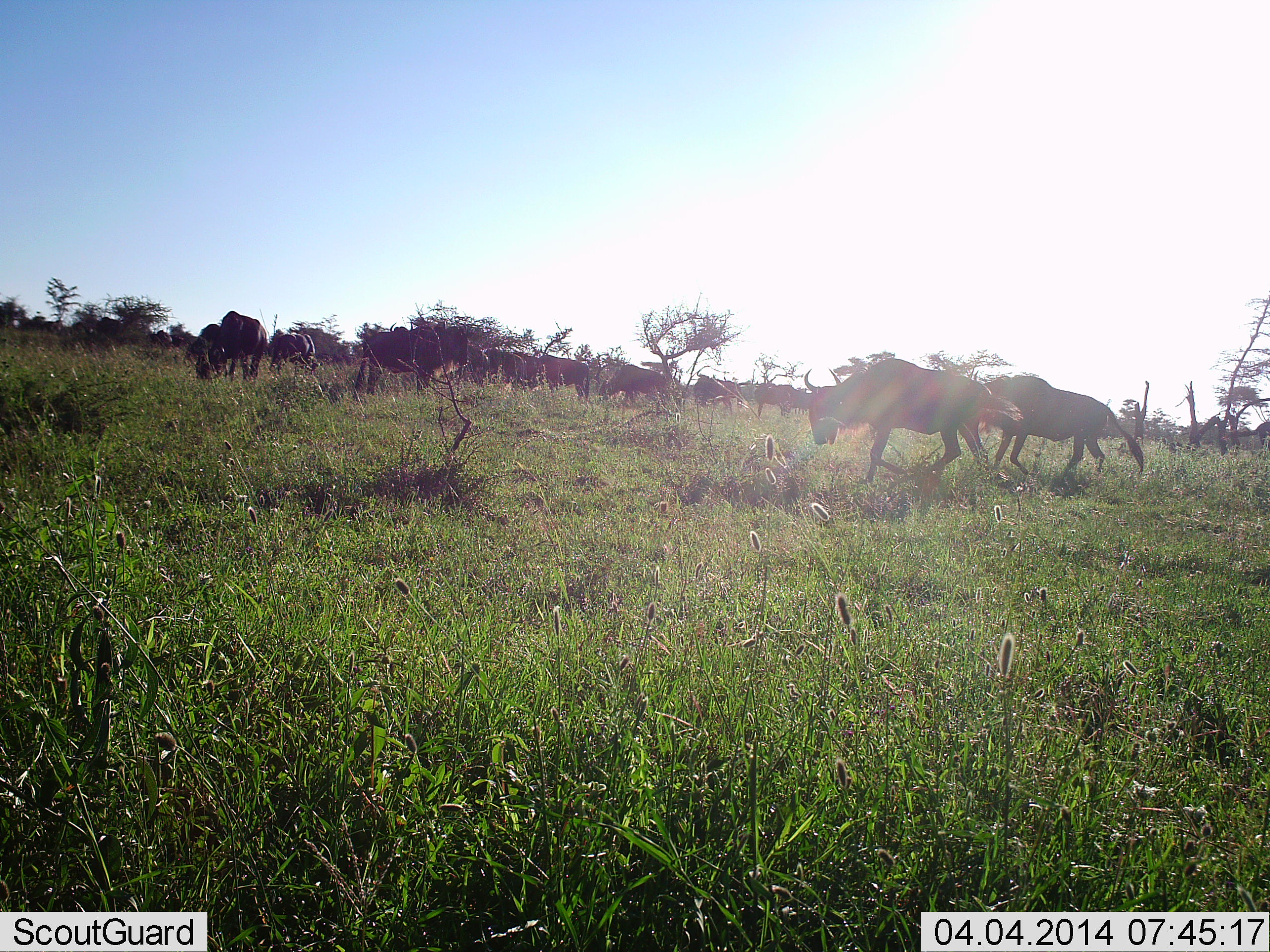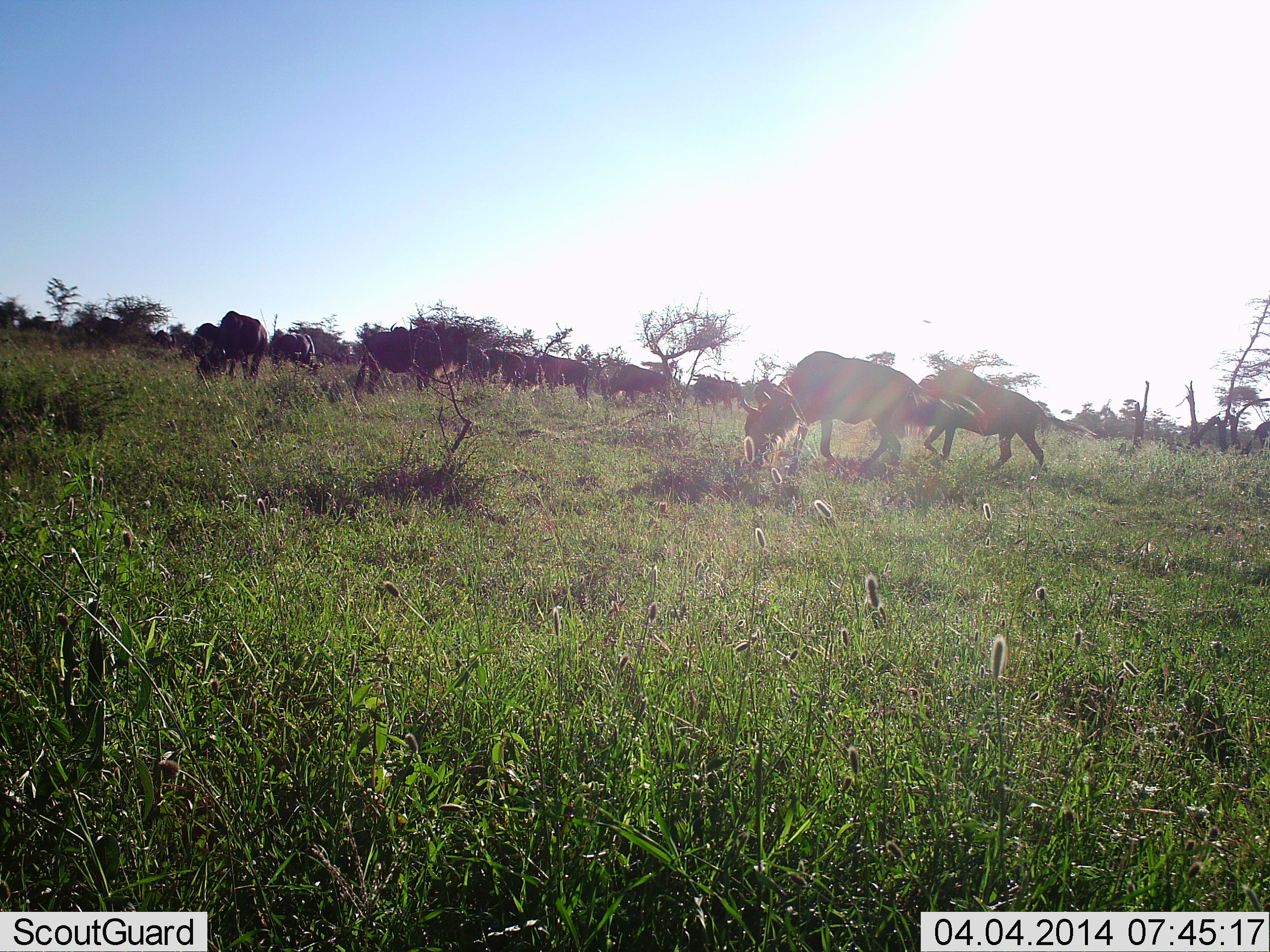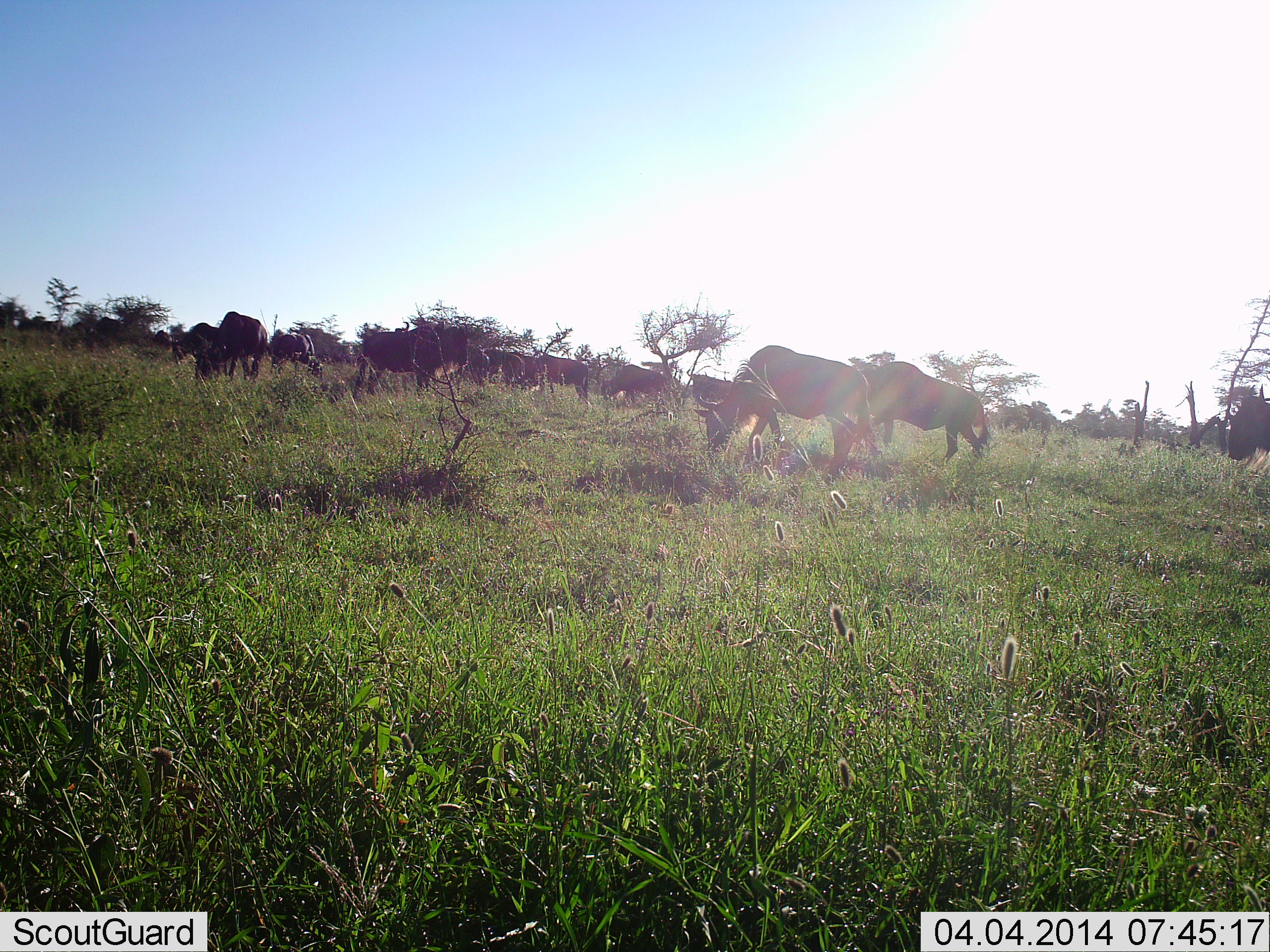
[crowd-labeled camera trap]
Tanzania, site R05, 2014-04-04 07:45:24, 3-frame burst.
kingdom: Animalia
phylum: Chordata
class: Mammalia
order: Artiodactyla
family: Bovidae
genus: Connochaetes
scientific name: Connochaetes taurinus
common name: blue wildebeest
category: wildebeest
Wildebeest (blue wildebeest) (Connochaetes taurinus), count 11-50. Behavior (volunteer vote fractions): standing 40%, resting 0%, moving 80%, interacting 0%. Young present (vote fraction): 0%. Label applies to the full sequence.